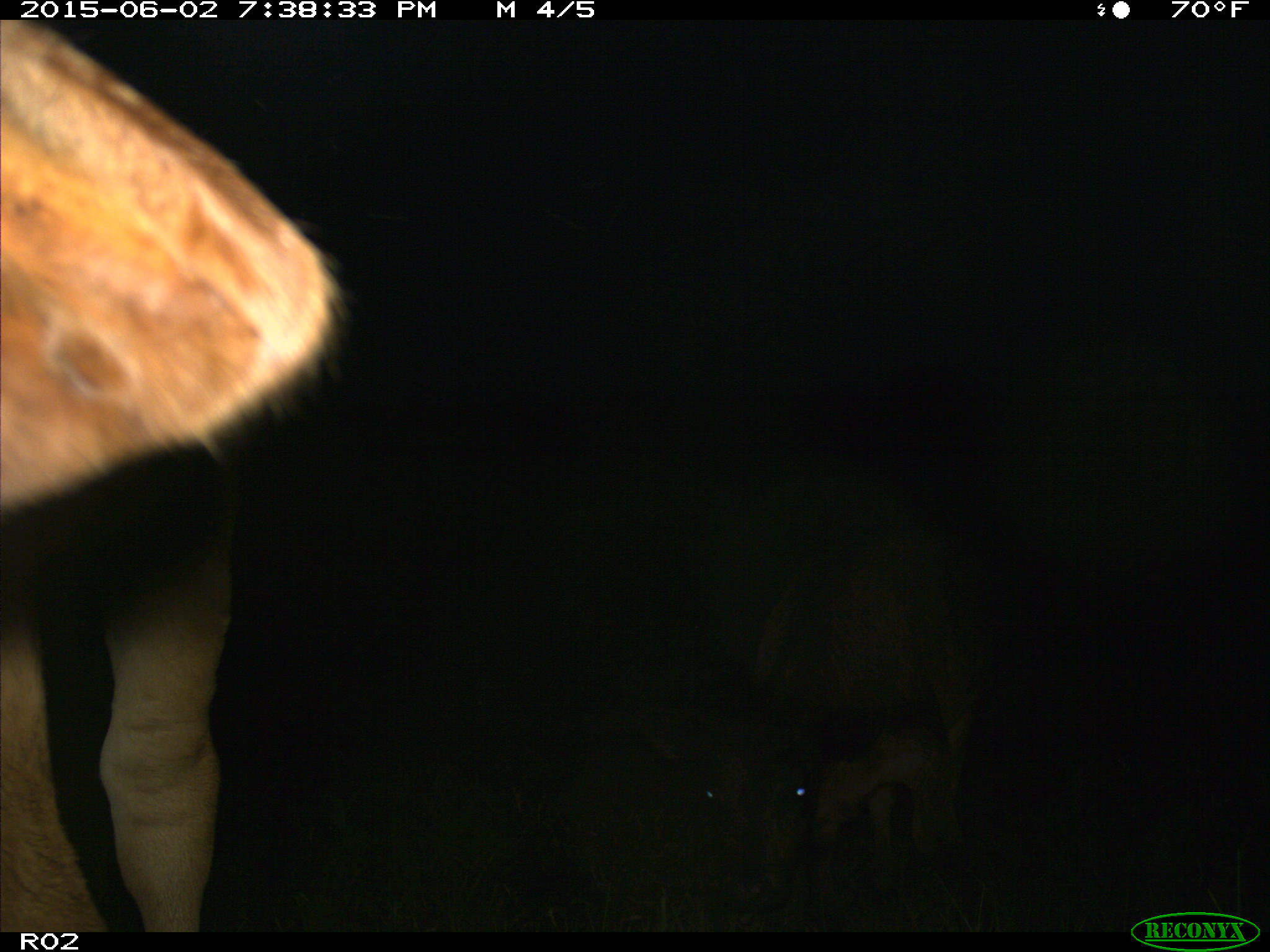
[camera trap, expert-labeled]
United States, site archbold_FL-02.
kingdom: Animalia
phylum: Chordata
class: Mammalia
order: Artiodactyla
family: Bovidae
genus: Bos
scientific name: Bos taurus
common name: domestic cow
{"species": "Bos taurus (domestic cow)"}